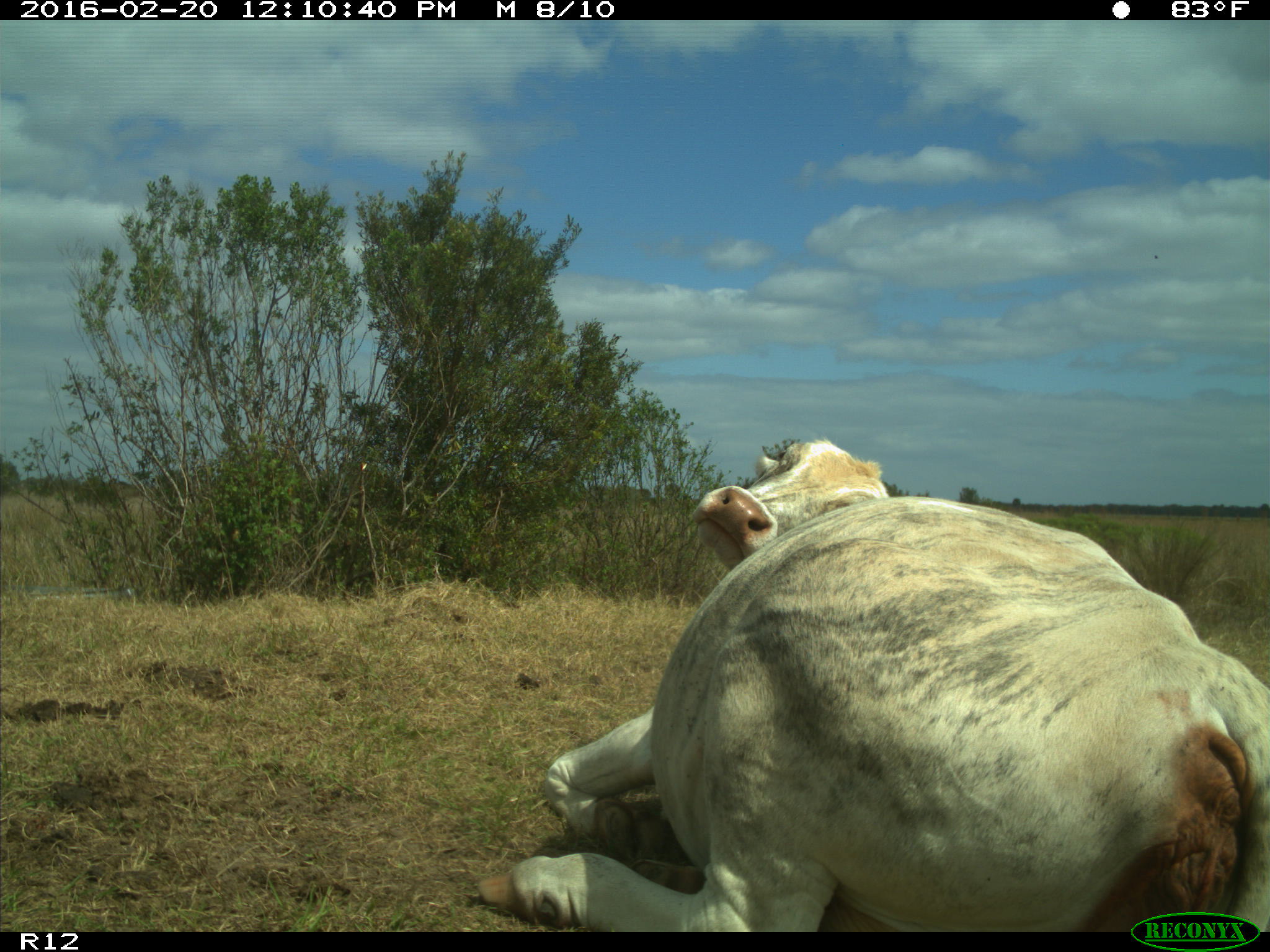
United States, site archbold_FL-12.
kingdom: Animalia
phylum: Chordata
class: Mammalia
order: Artiodactyla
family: Bovidae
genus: Bos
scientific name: Bos taurus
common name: domestic cow